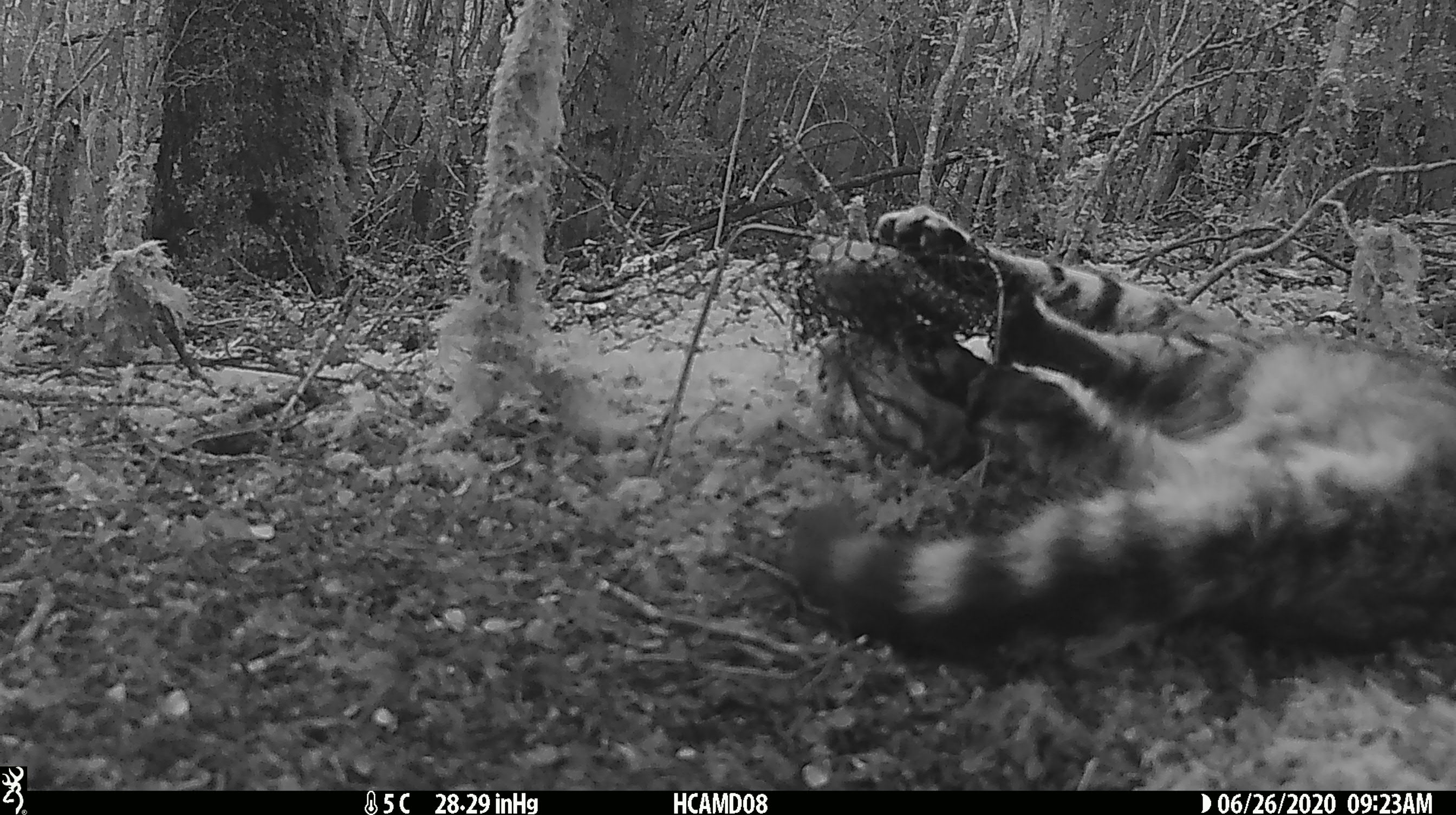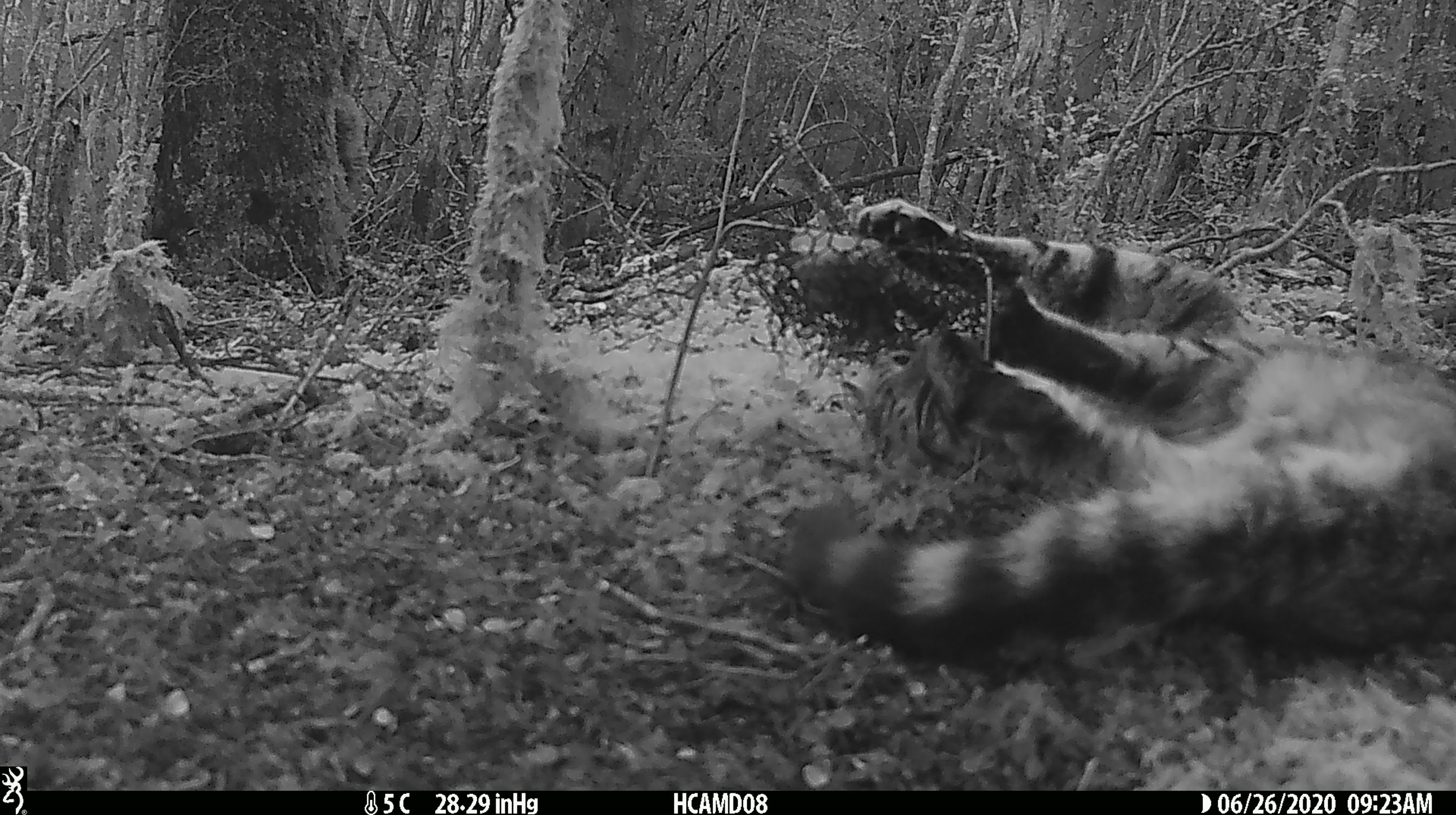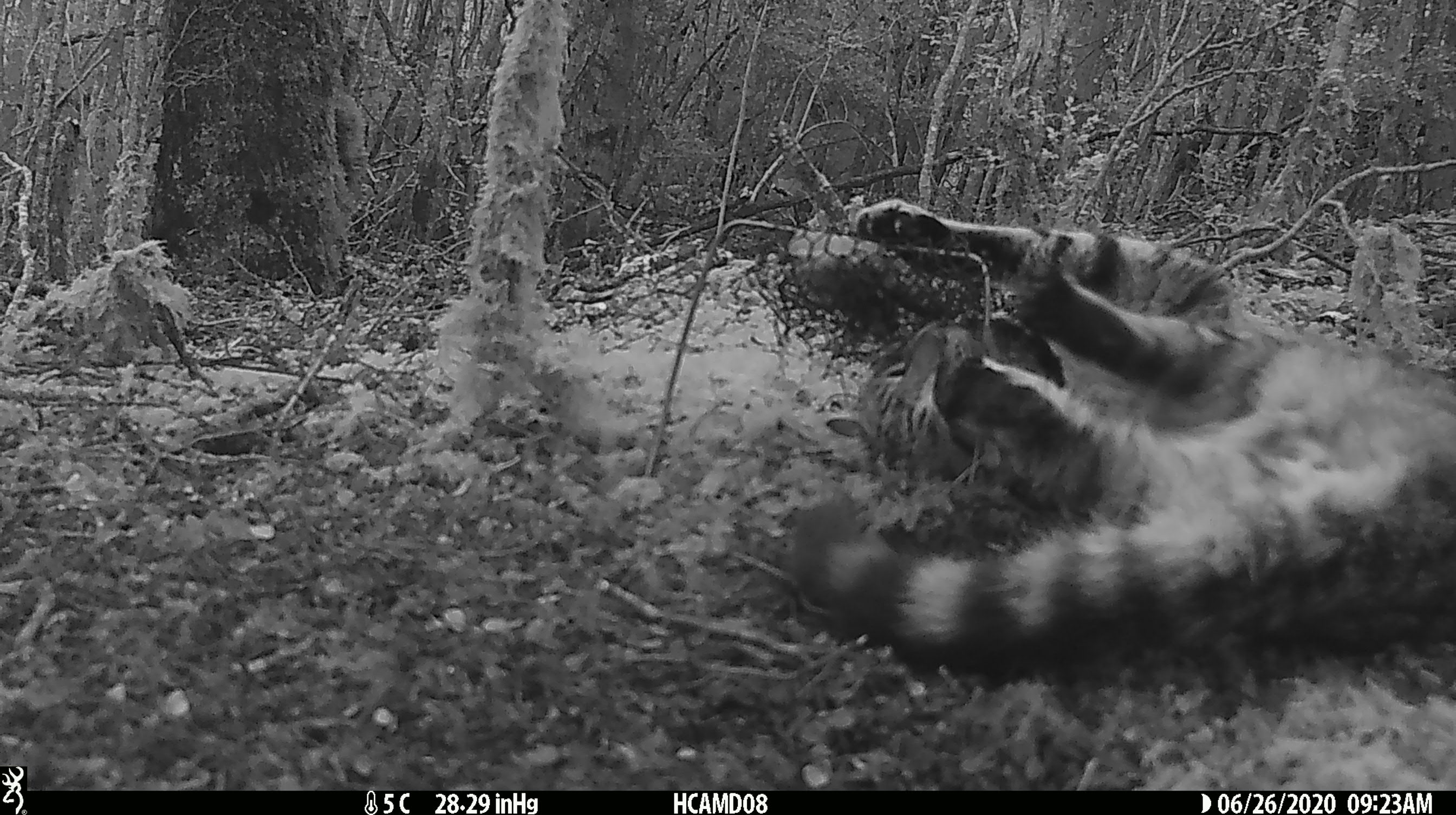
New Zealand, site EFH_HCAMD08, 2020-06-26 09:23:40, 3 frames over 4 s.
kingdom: Animalia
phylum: Chordata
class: Mammalia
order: Carnivora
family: Felidae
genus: Felis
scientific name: Felis catus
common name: domestic cat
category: cat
Cat (domestic cat) (Felis catus).